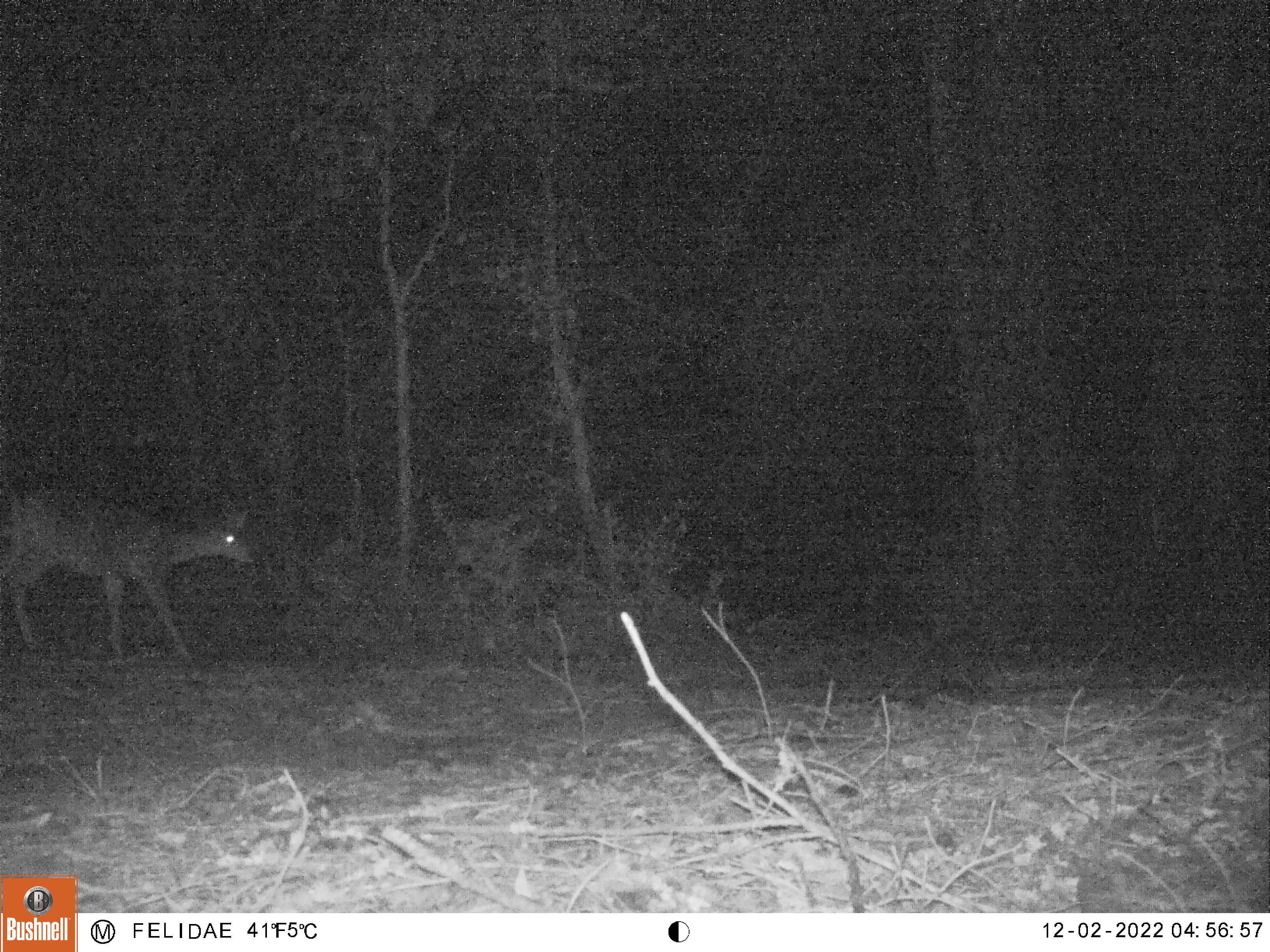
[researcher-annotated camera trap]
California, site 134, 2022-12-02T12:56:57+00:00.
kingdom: Animalia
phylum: Chordata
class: Mammalia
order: Artiodactyla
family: Cervidae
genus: Odocoileus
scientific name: Odocoileus hemionus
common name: mule deer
Mule deer (Odocoileus hemionus).